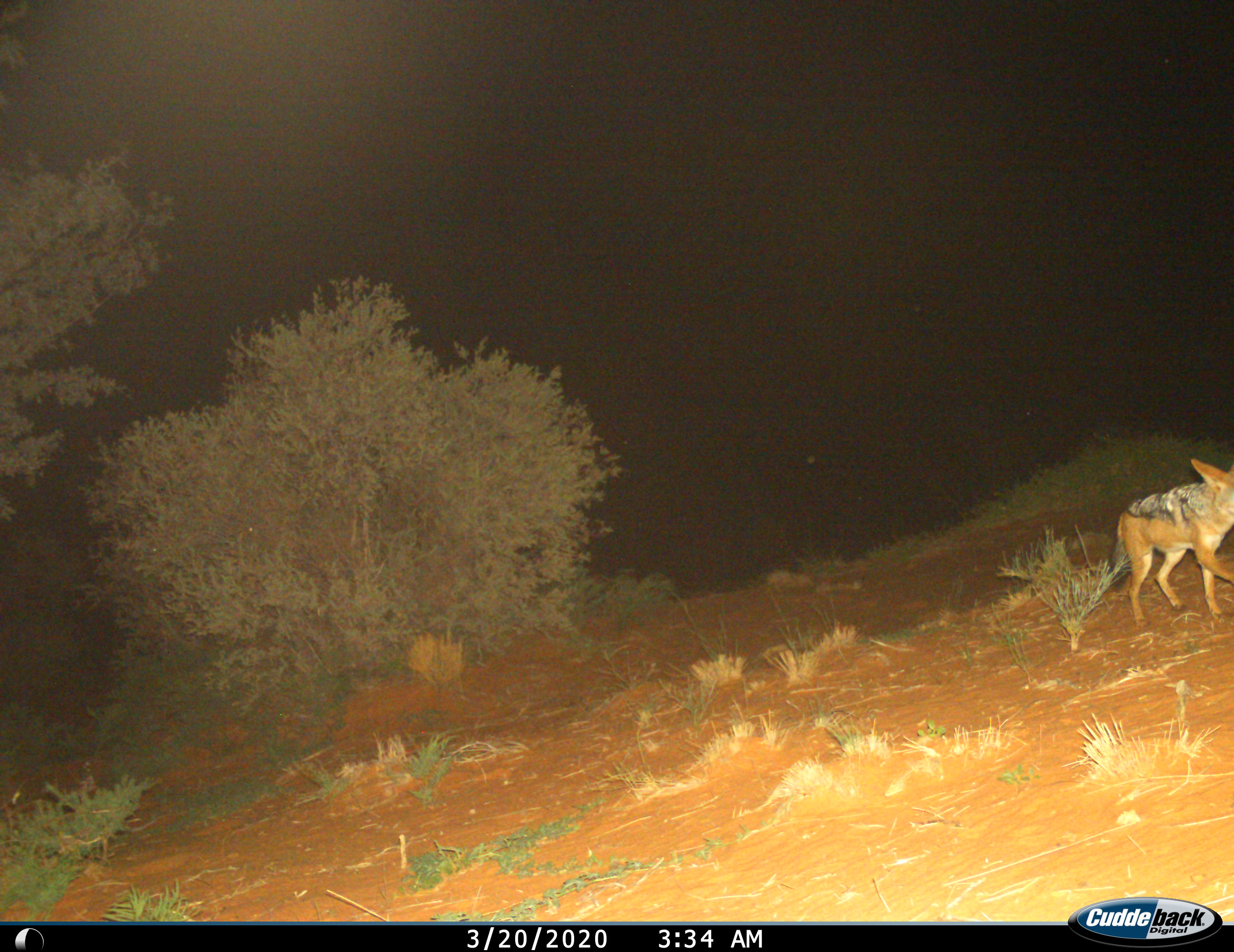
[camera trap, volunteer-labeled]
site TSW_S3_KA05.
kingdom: Animalia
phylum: Chordata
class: Mammalia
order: Carnivora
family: Canidae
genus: Lupulella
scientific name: Lupulella mesomelas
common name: black-backed jackal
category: jackalblackbacked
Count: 1.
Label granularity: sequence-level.